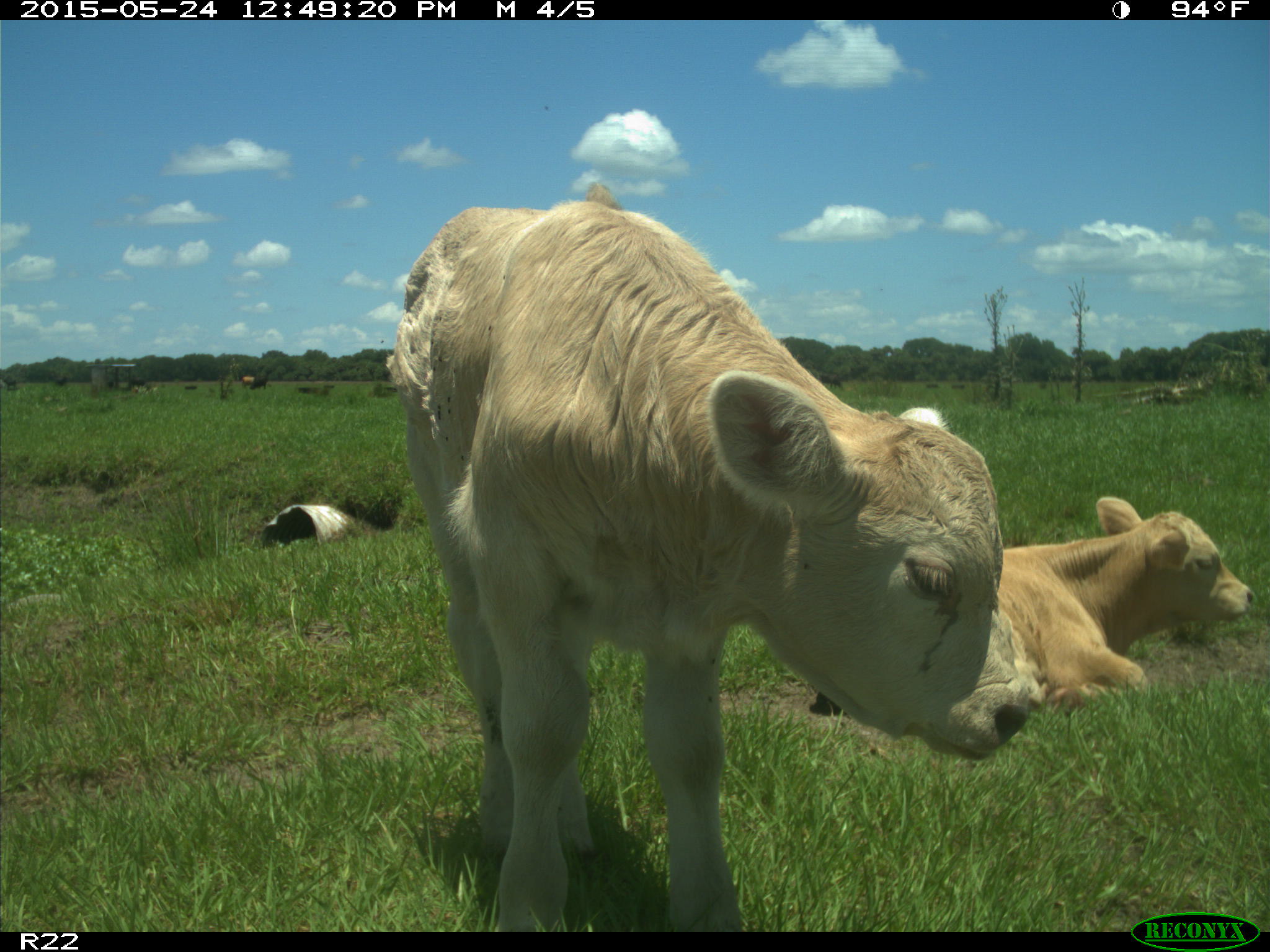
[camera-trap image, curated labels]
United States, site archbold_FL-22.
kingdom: Animalia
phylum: Chordata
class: Mammalia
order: Artiodactyla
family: Bovidae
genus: Bos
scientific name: Bos taurus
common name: domestic cow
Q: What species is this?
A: Bos taurus (domestic cow).